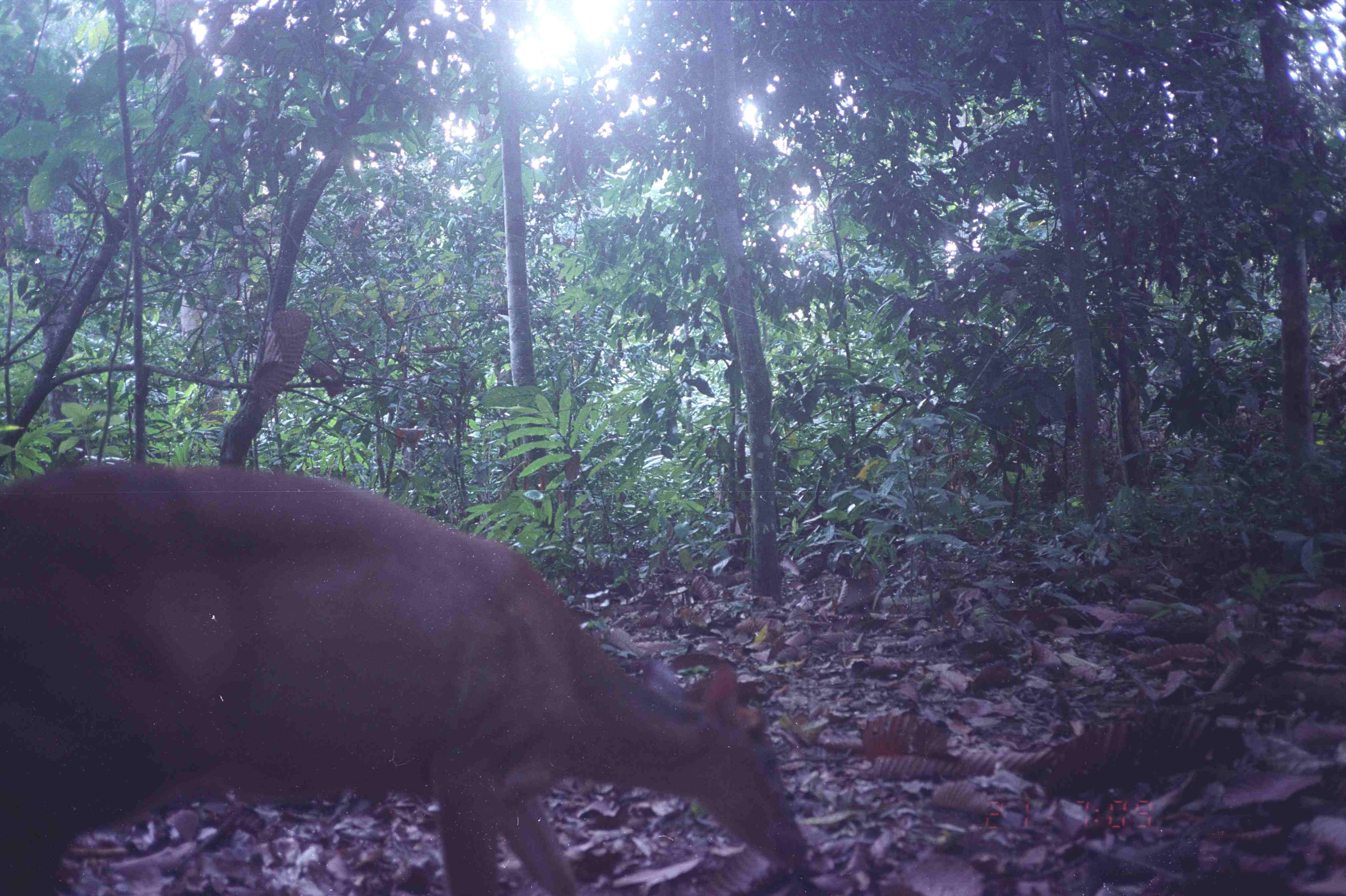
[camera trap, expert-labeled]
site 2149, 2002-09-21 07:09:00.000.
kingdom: Animalia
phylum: Chordata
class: Mammalia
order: Artiodactyla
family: Cervidae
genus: Muntiacus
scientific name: Muntiacus muntjak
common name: southern red muntjac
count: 1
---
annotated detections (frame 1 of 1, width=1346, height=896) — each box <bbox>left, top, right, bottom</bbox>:
muntiacus muntjak: <bbox>0, 463, 808, 895</bbox>